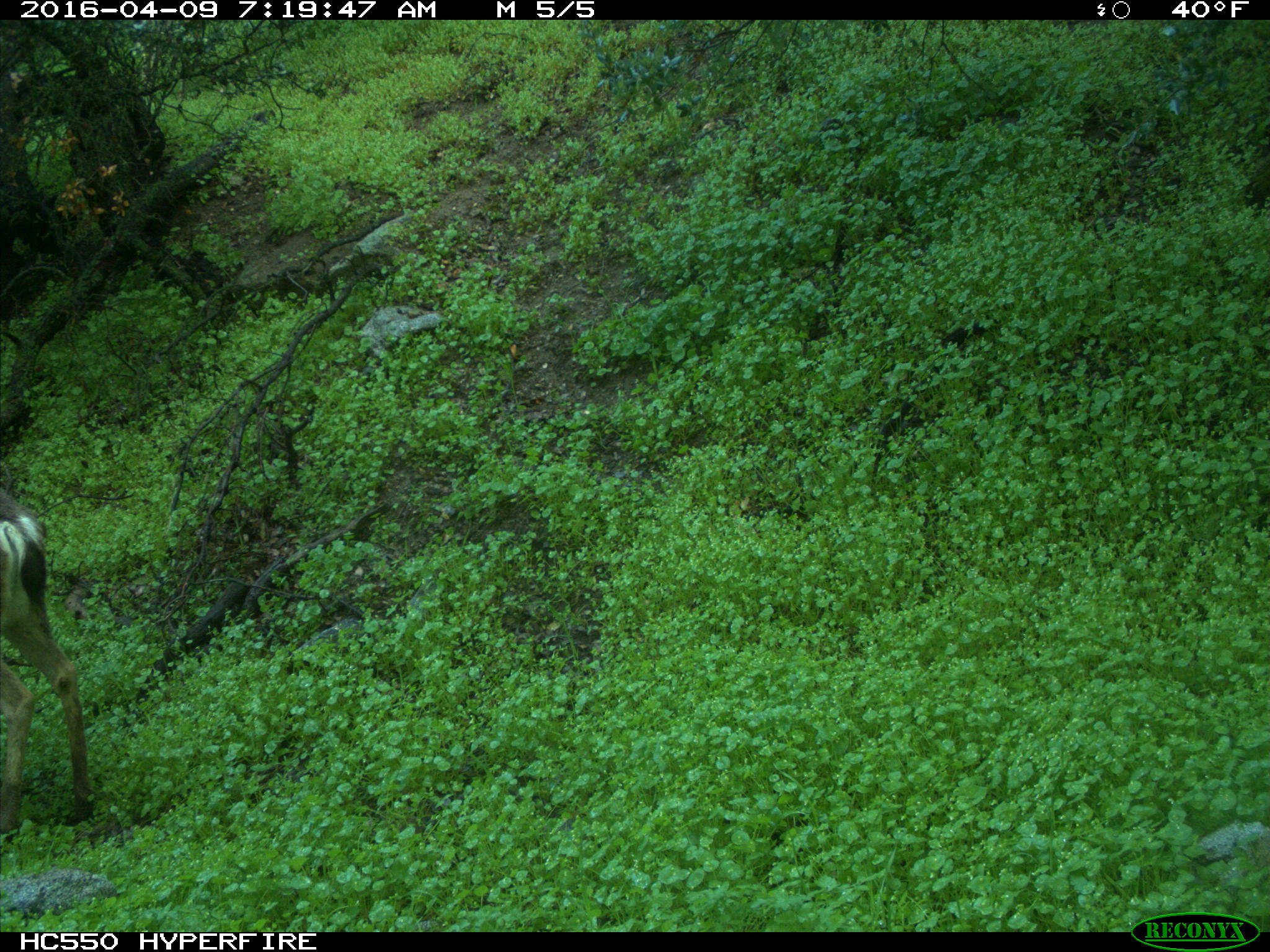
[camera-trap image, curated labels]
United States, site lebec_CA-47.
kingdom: Animalia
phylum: Chordata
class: Mammalia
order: Artiodactyla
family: Cervidae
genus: Odocoileus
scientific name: Odocoileus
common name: deer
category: unidentified deer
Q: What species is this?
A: Unidentified deer (deer) (Odocoileus).